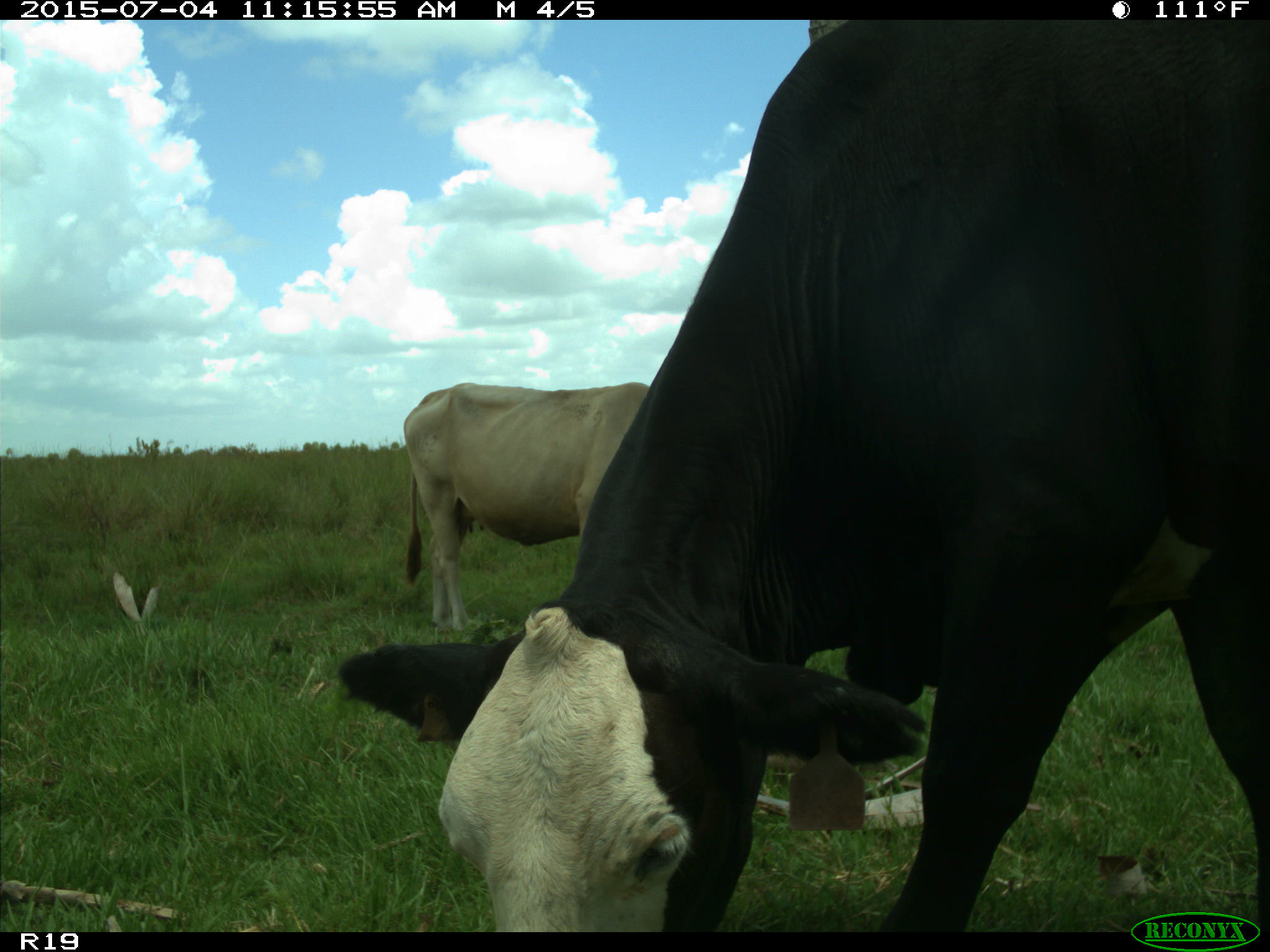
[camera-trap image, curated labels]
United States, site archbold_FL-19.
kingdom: Animalia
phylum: Chordata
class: Mammalia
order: Artiodactyla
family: Bovidae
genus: Bos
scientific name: Bos taurus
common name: domestic cow